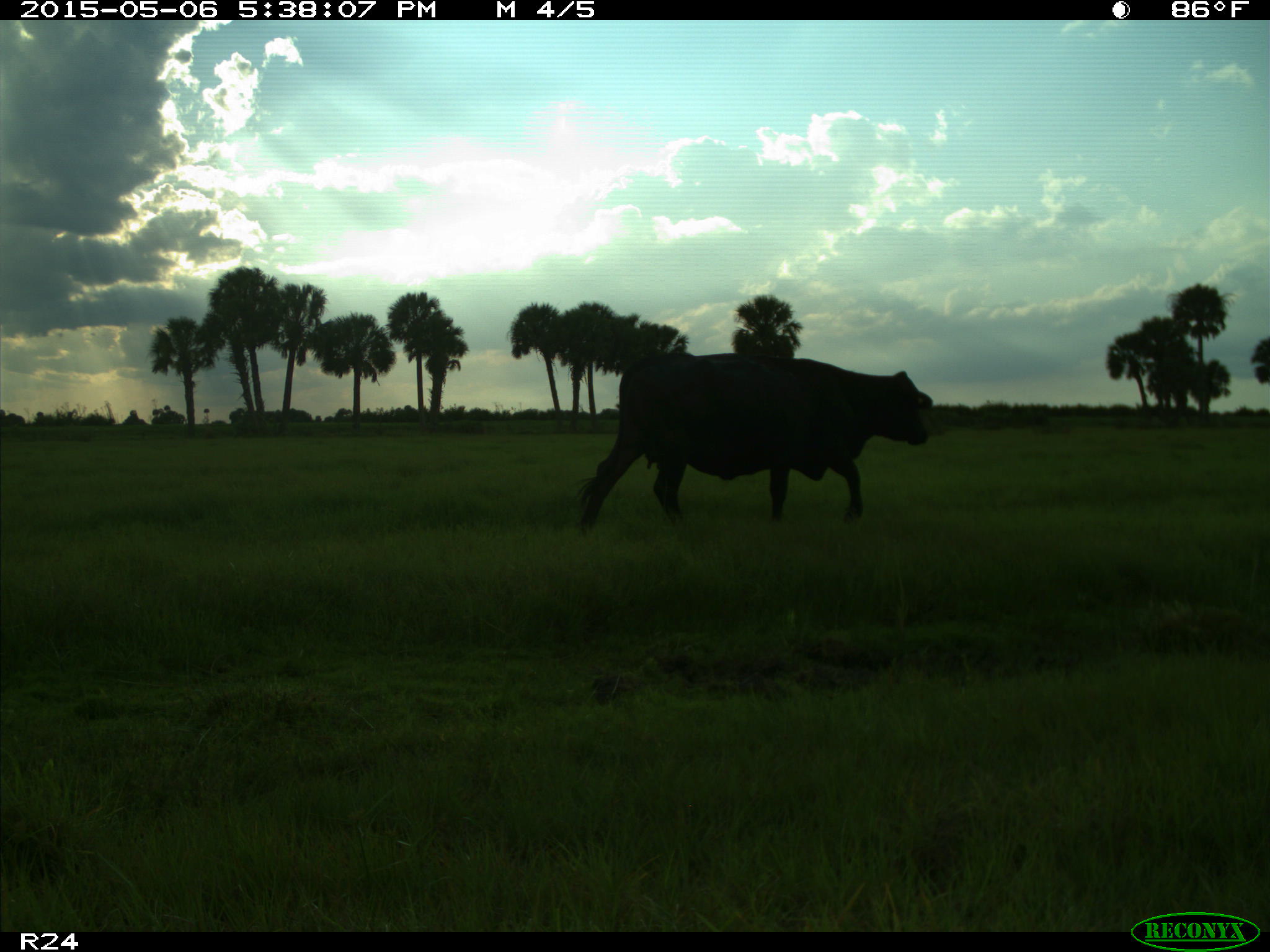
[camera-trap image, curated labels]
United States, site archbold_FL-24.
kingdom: Animalia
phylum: Chordata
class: Mammalia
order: Artiodactyla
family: Bovidae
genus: Bos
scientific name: Bos taurus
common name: domestic cow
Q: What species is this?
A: Bos taurus (domestic cow).